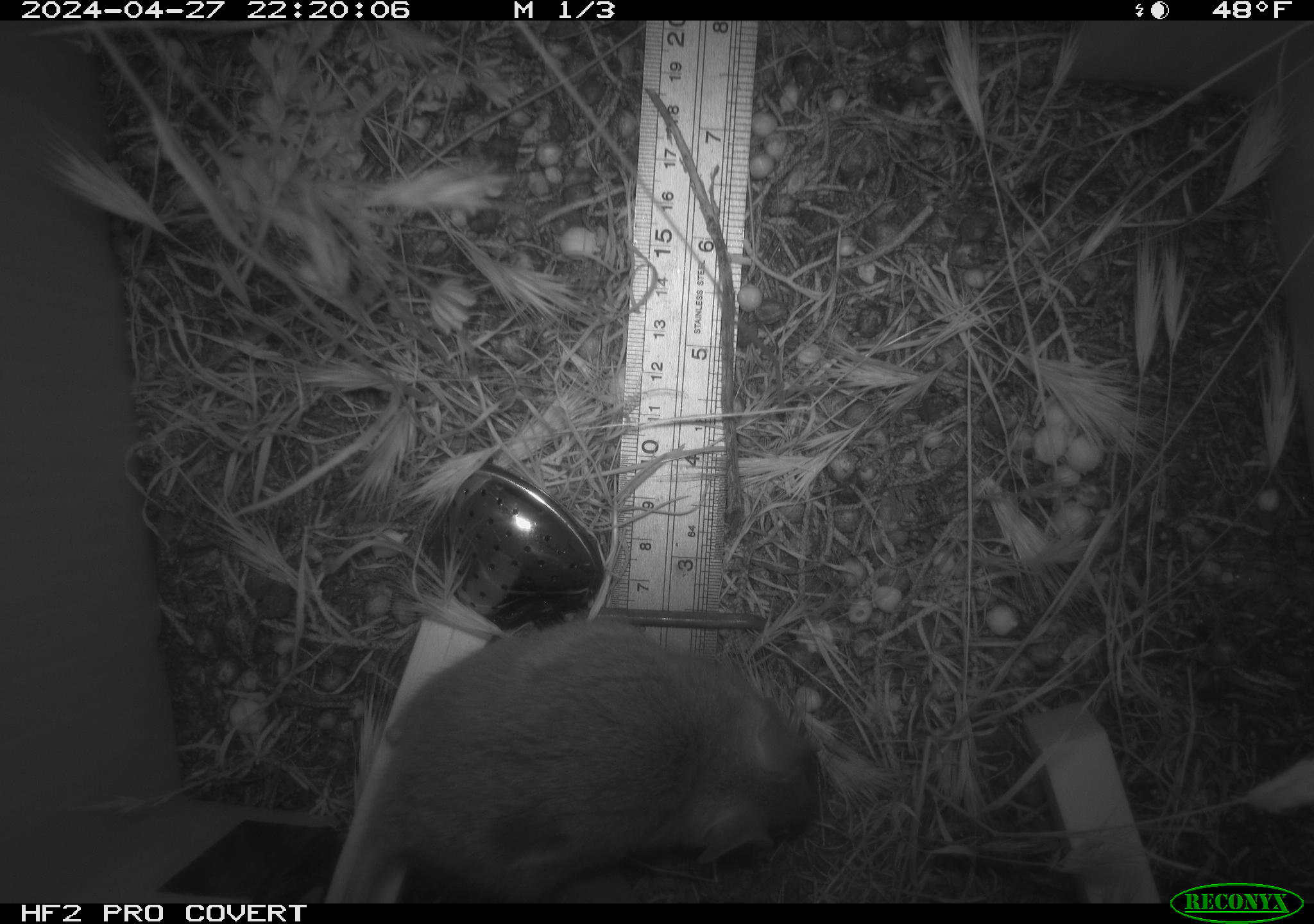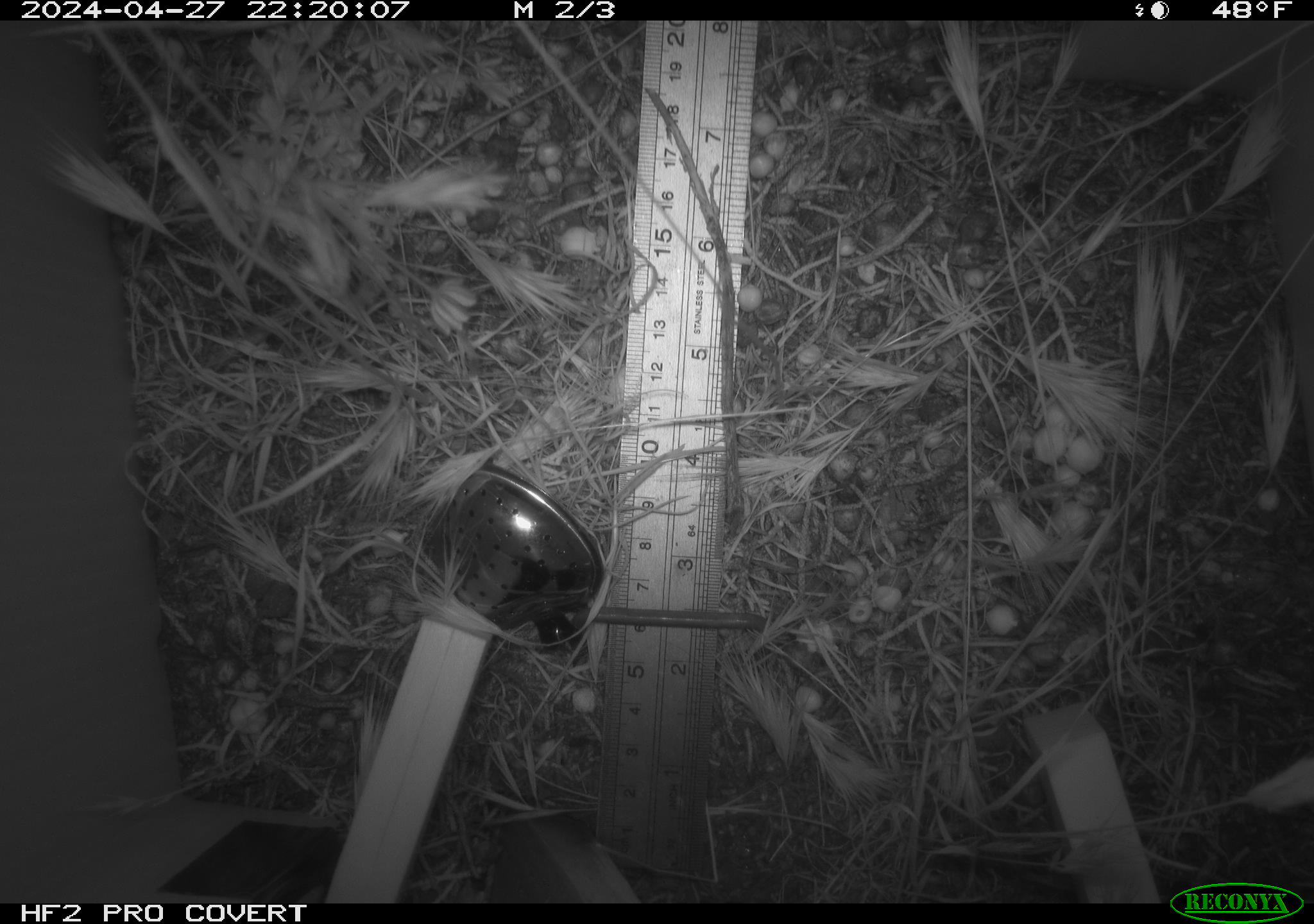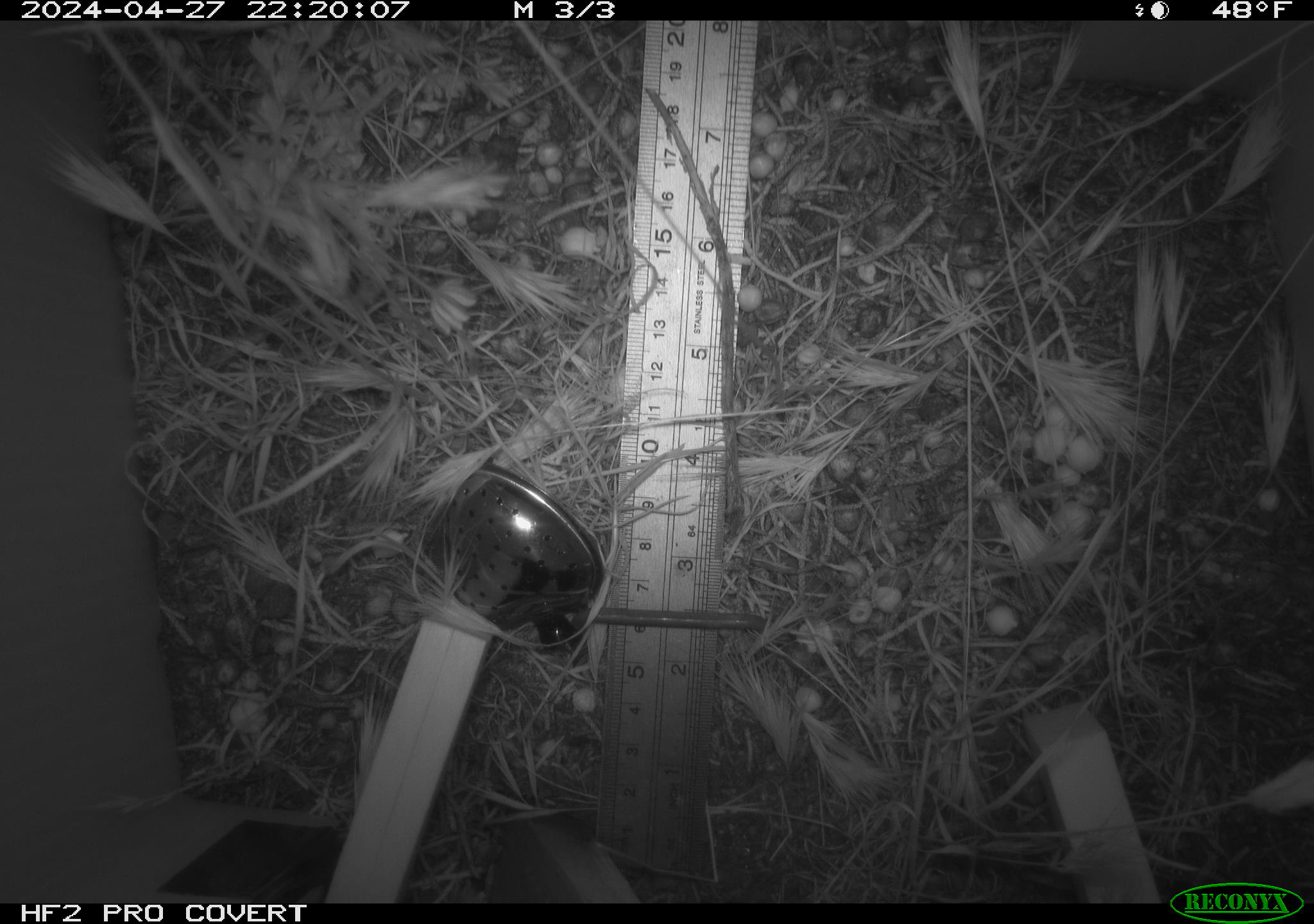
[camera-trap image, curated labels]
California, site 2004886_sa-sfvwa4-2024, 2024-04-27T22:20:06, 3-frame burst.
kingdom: Animalia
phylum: Chordata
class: Mammalia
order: Rodentia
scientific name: Rodentia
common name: mouse species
Mouse species (Rodentia).